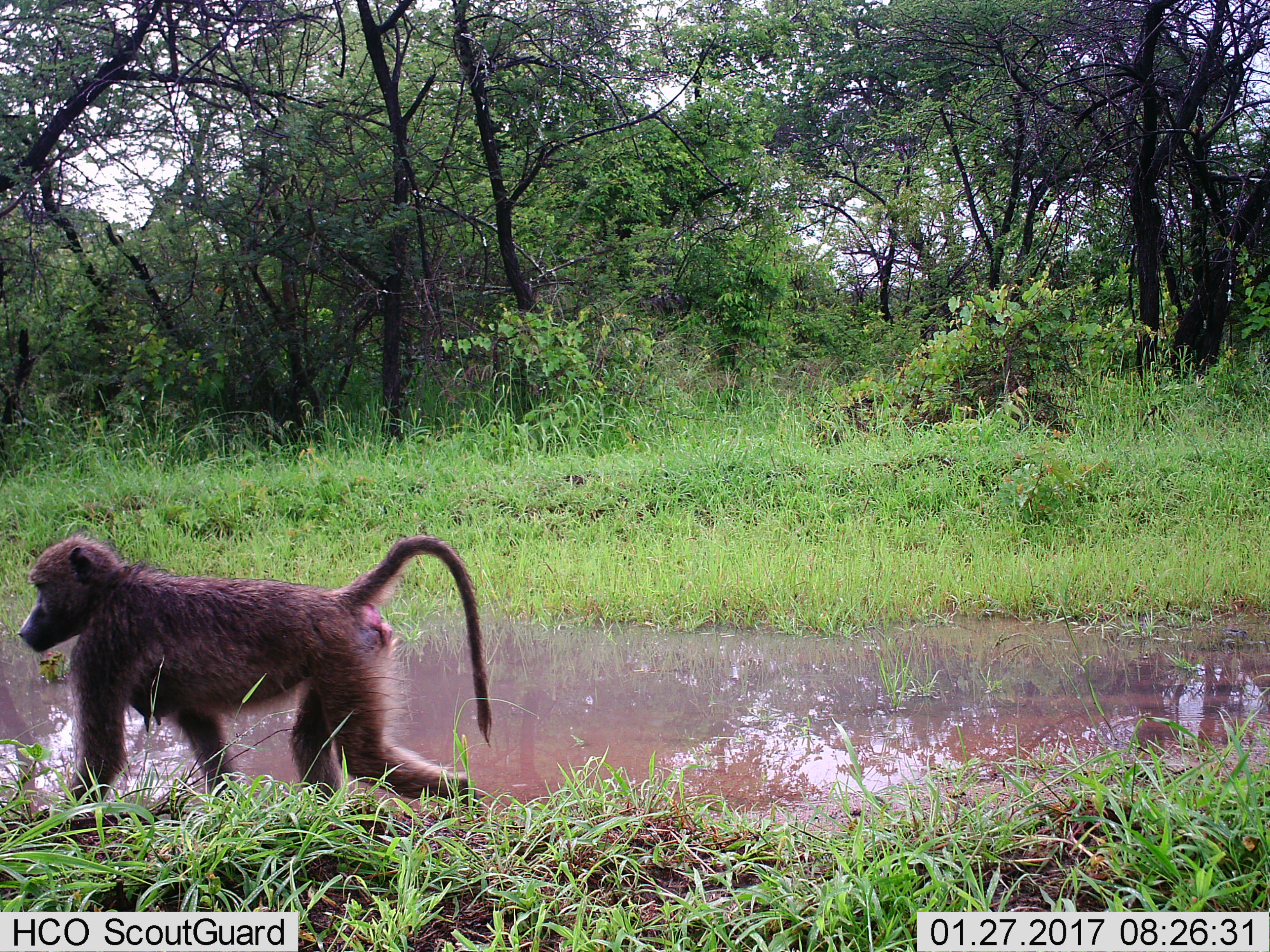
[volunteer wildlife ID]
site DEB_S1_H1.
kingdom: Animalia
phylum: Chordata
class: Mammalia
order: Primates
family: Cercopithecidae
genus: Papio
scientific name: Papio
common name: baboon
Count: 1.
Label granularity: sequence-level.